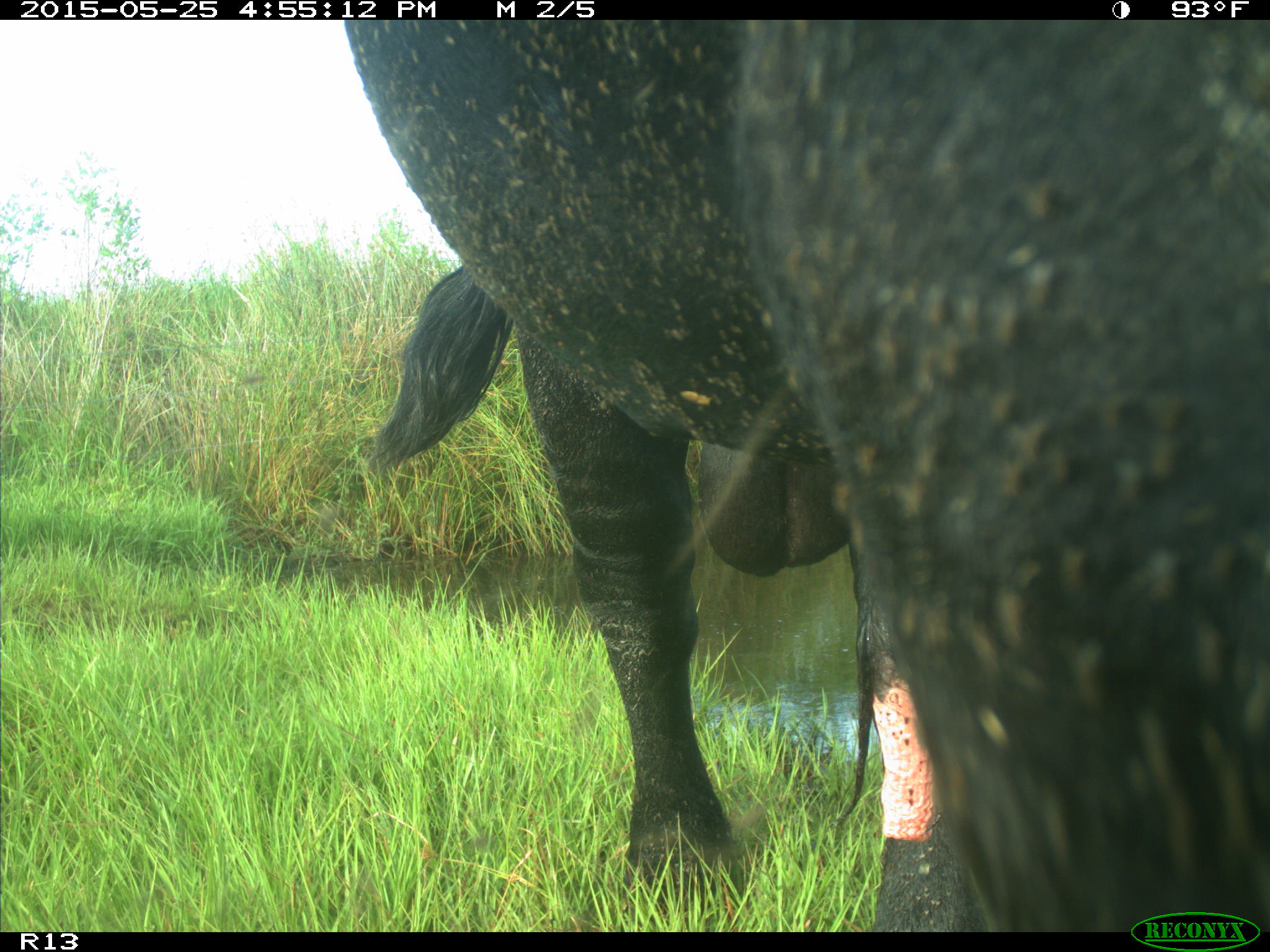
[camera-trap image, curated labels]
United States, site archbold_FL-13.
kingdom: Animalia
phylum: Chordata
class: Mammalia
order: Artiodactyla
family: Bovidae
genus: Bos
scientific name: Bos taurus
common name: domestic cow